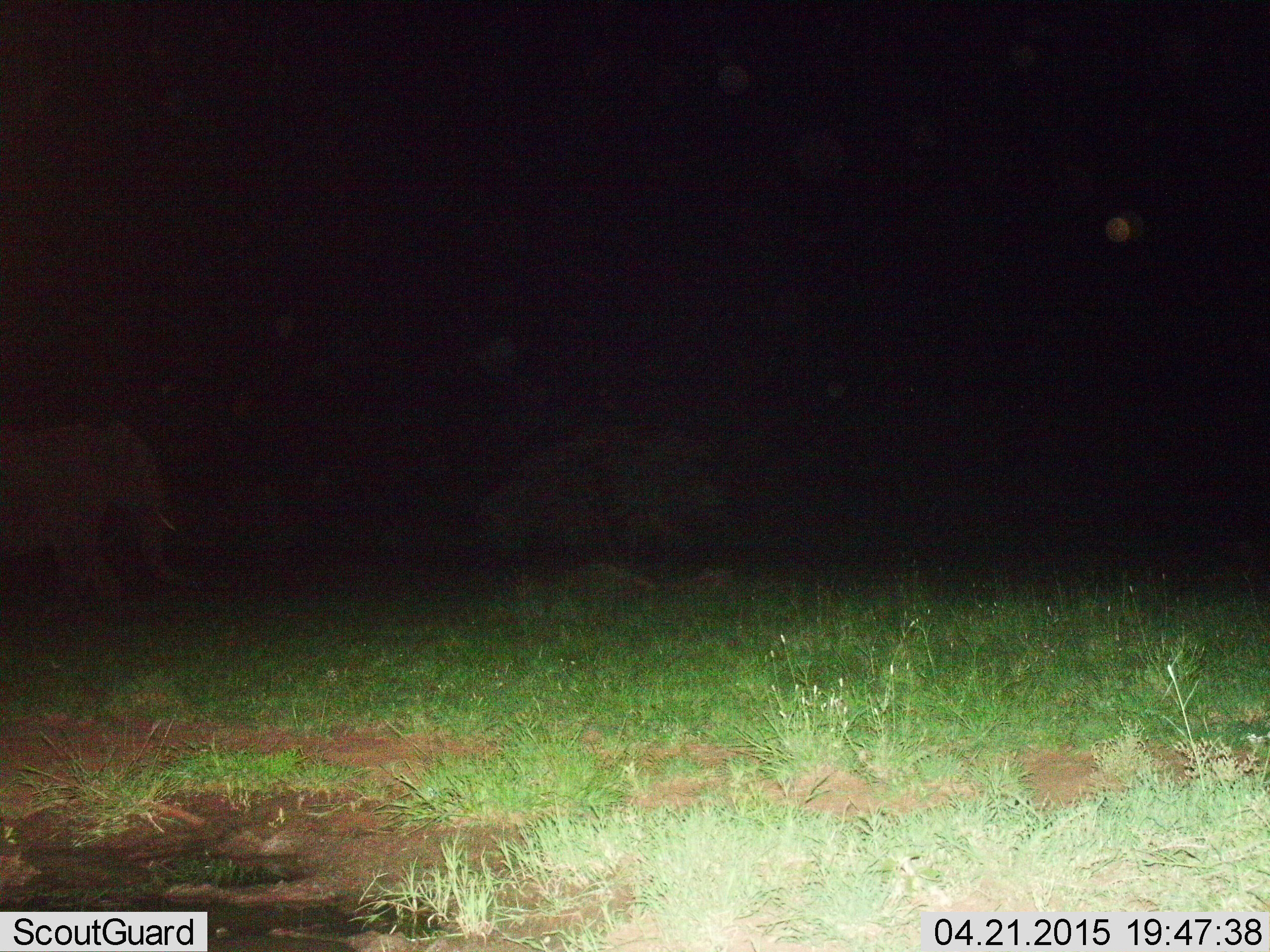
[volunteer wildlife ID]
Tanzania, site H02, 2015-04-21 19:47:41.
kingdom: Animalia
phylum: Chordata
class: Mammalia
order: Proboscidea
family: Elephantidae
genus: Loxodonta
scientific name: Loxodonta africana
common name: african bush elephant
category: elephant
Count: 1.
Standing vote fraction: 0%.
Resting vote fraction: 0%.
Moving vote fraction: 100%.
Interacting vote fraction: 0%.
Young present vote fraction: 0%.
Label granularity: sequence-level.